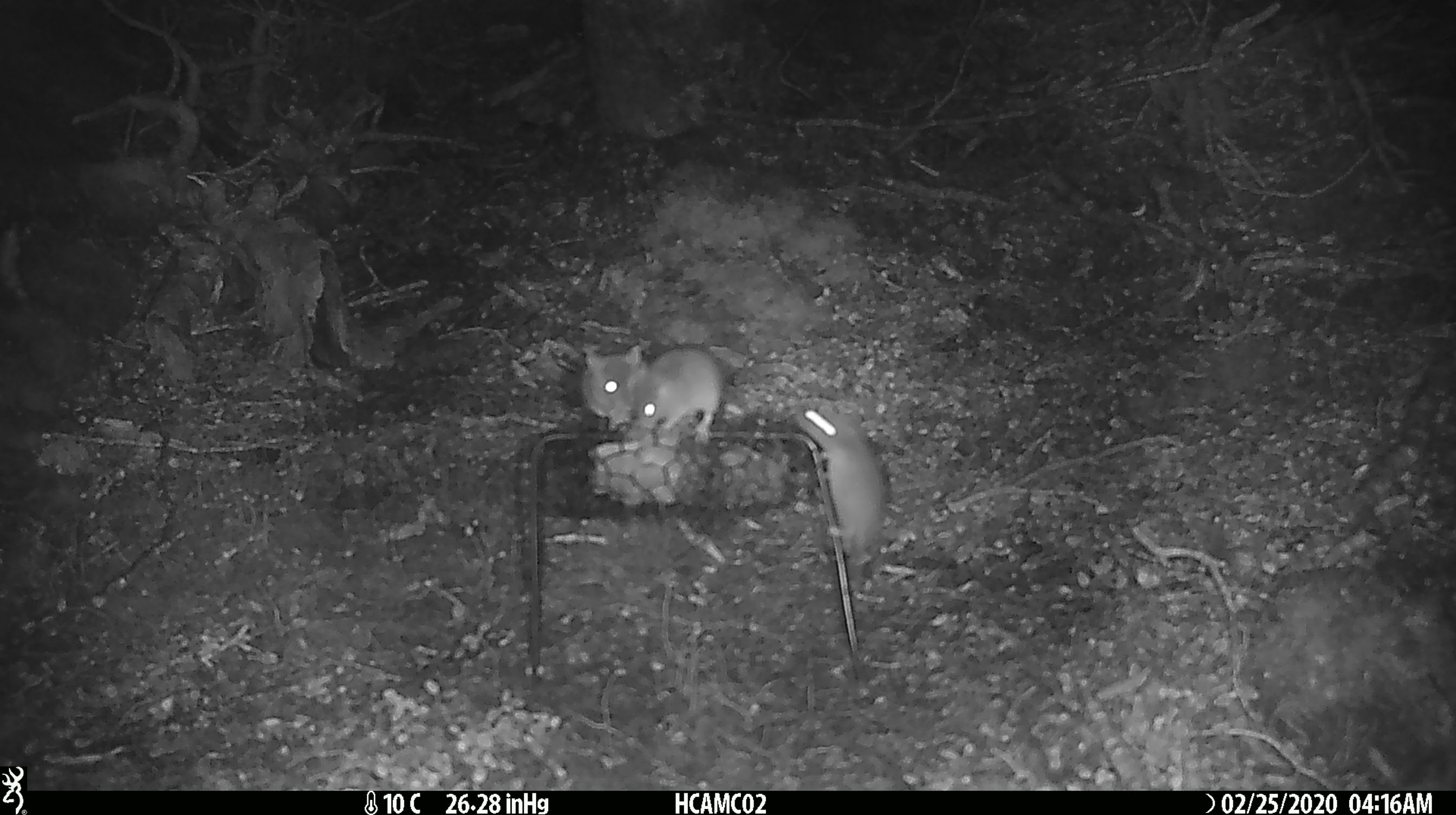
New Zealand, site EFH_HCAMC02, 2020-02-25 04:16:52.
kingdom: Animalia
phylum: Chordata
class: Mammalia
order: Rodentia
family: Muridae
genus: Mus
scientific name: Mus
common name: mouse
Mouse (Mus).